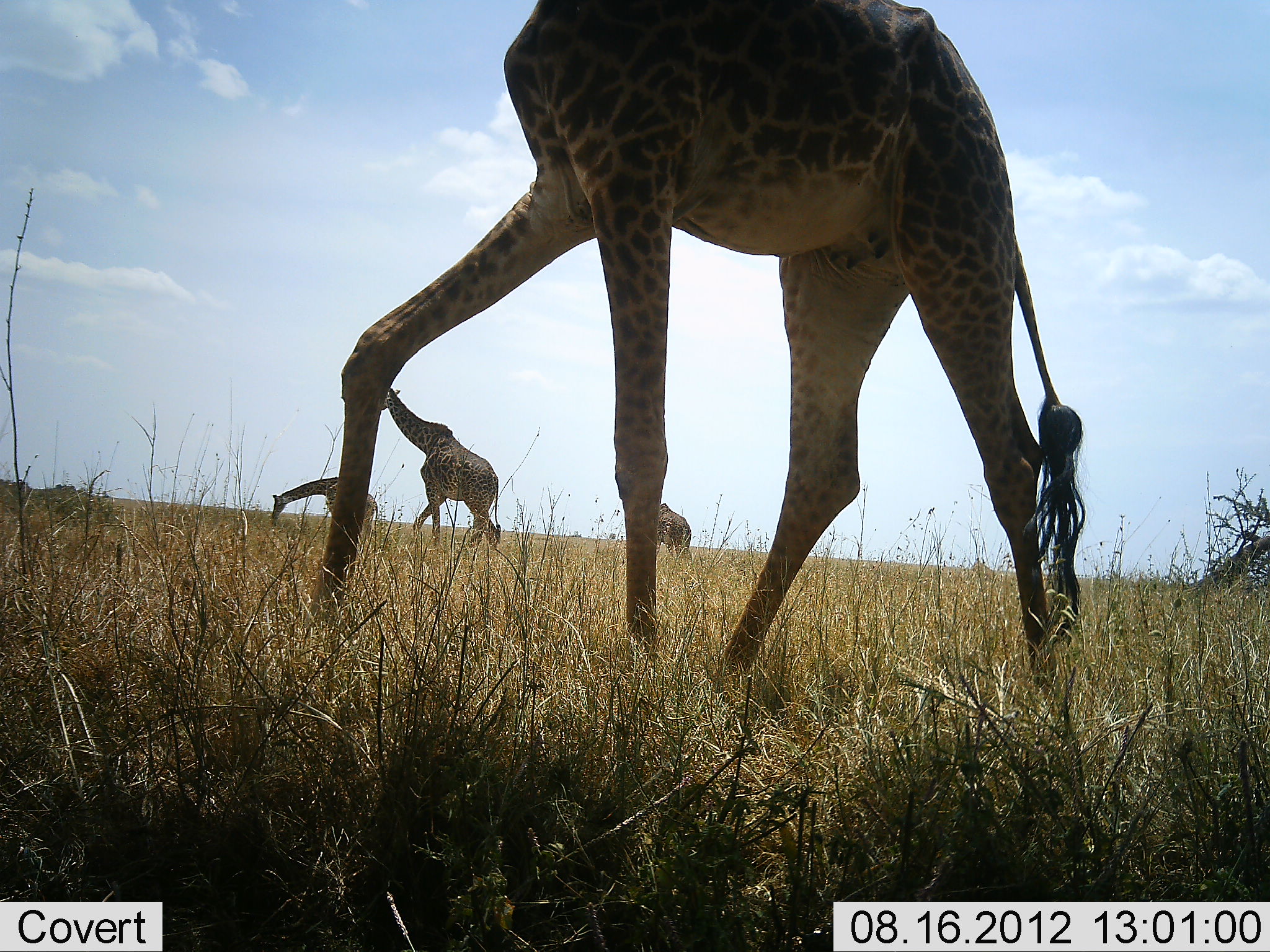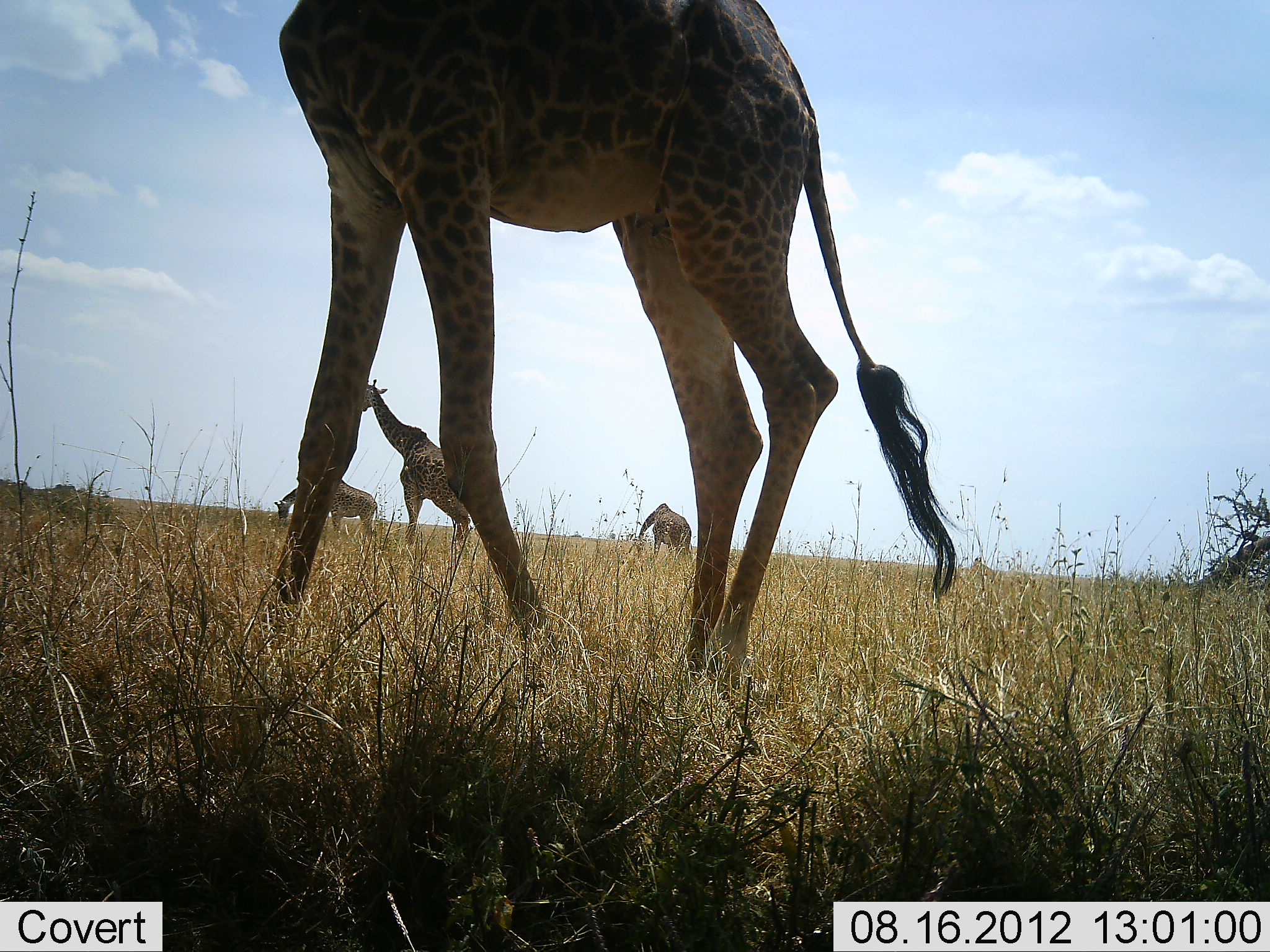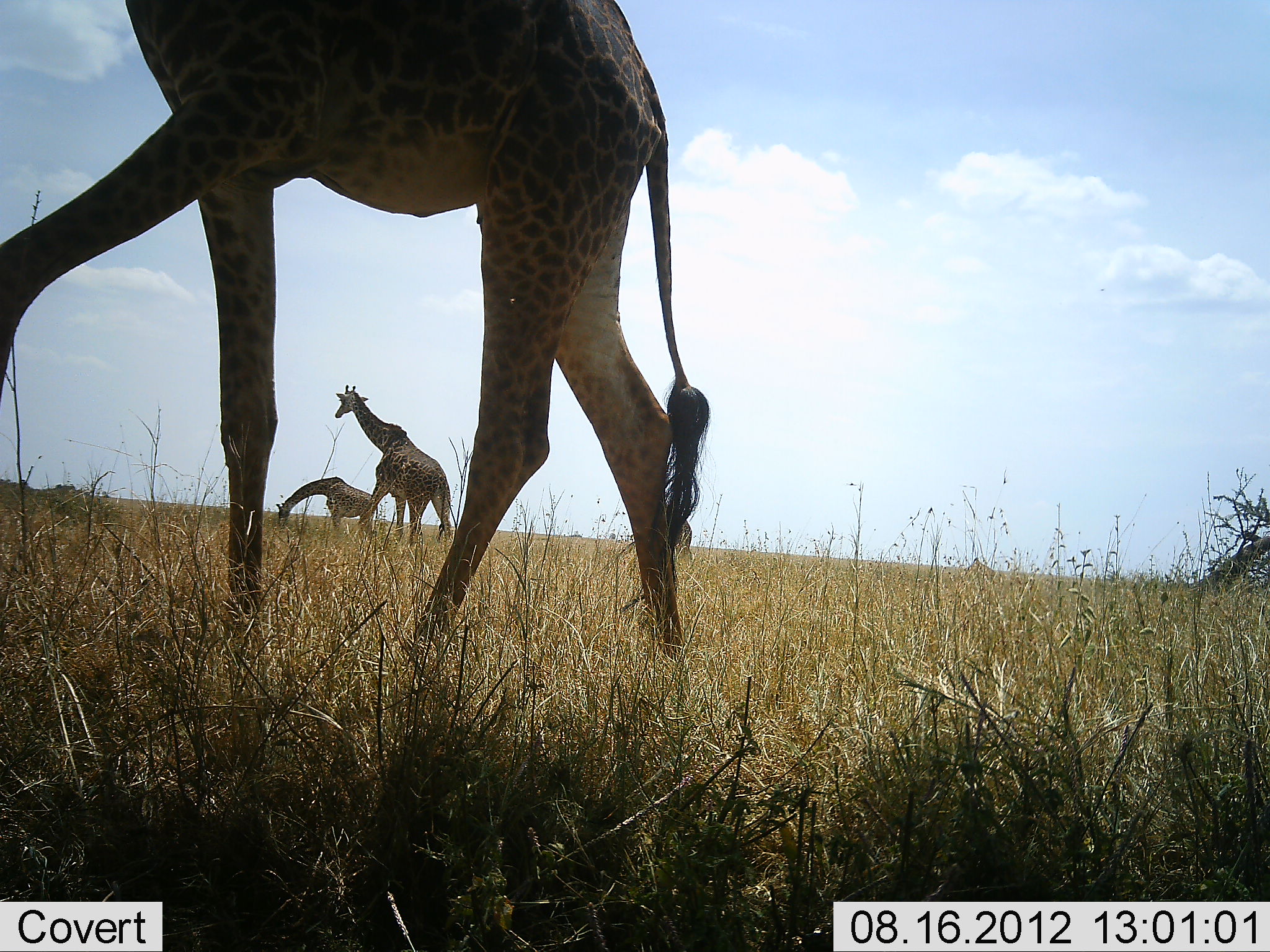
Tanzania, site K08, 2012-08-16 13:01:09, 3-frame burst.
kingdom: Animalia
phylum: Chordata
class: Mammalia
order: Artiodactyla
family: Giraffidae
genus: Giraffa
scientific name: Giraffa camelopardalis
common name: giraffe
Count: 4.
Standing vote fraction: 20%.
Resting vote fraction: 0%.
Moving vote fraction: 100%.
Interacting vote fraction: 0%.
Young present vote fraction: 0%.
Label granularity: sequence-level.